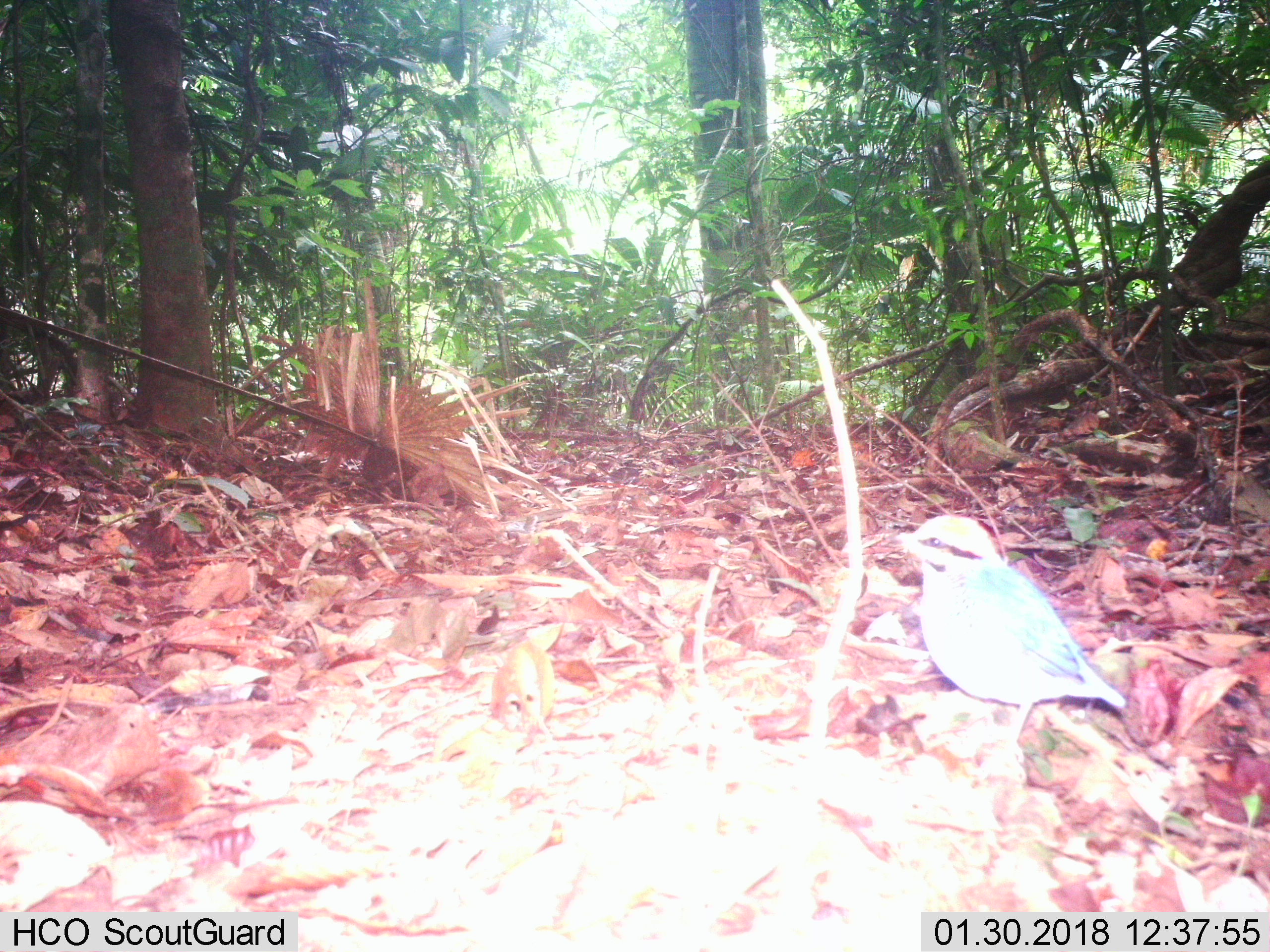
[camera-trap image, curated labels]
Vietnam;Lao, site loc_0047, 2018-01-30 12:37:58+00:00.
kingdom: Animalia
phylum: Chordata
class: Aves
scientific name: Aves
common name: bird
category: unidentified bird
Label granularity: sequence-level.